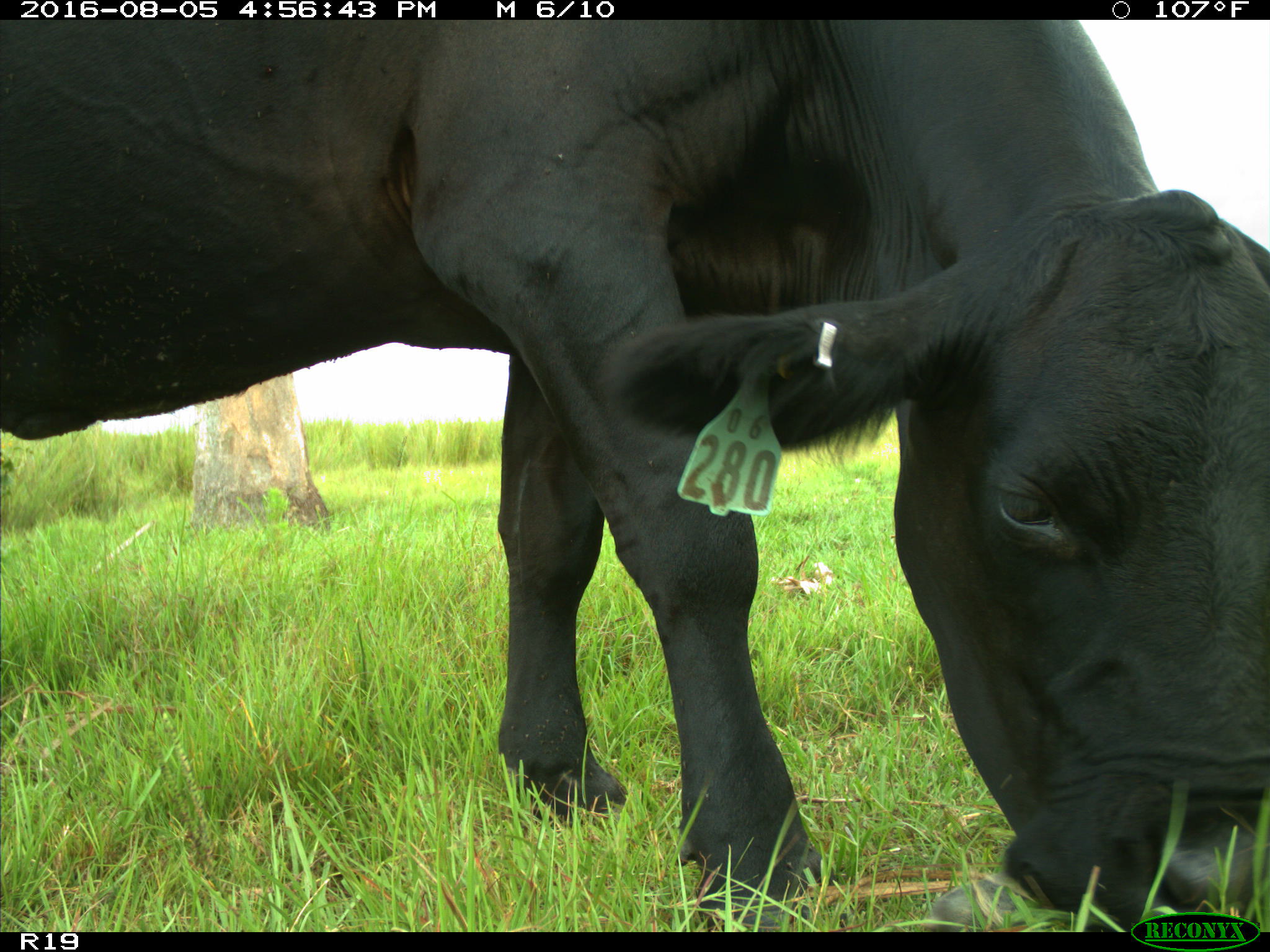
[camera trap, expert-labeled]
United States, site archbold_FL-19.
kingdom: Animalia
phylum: Chordata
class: Mammalia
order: Artiodactyla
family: Bovidae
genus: Bos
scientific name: Bos taurus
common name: domestic cow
Bos taurus (domestic cow).